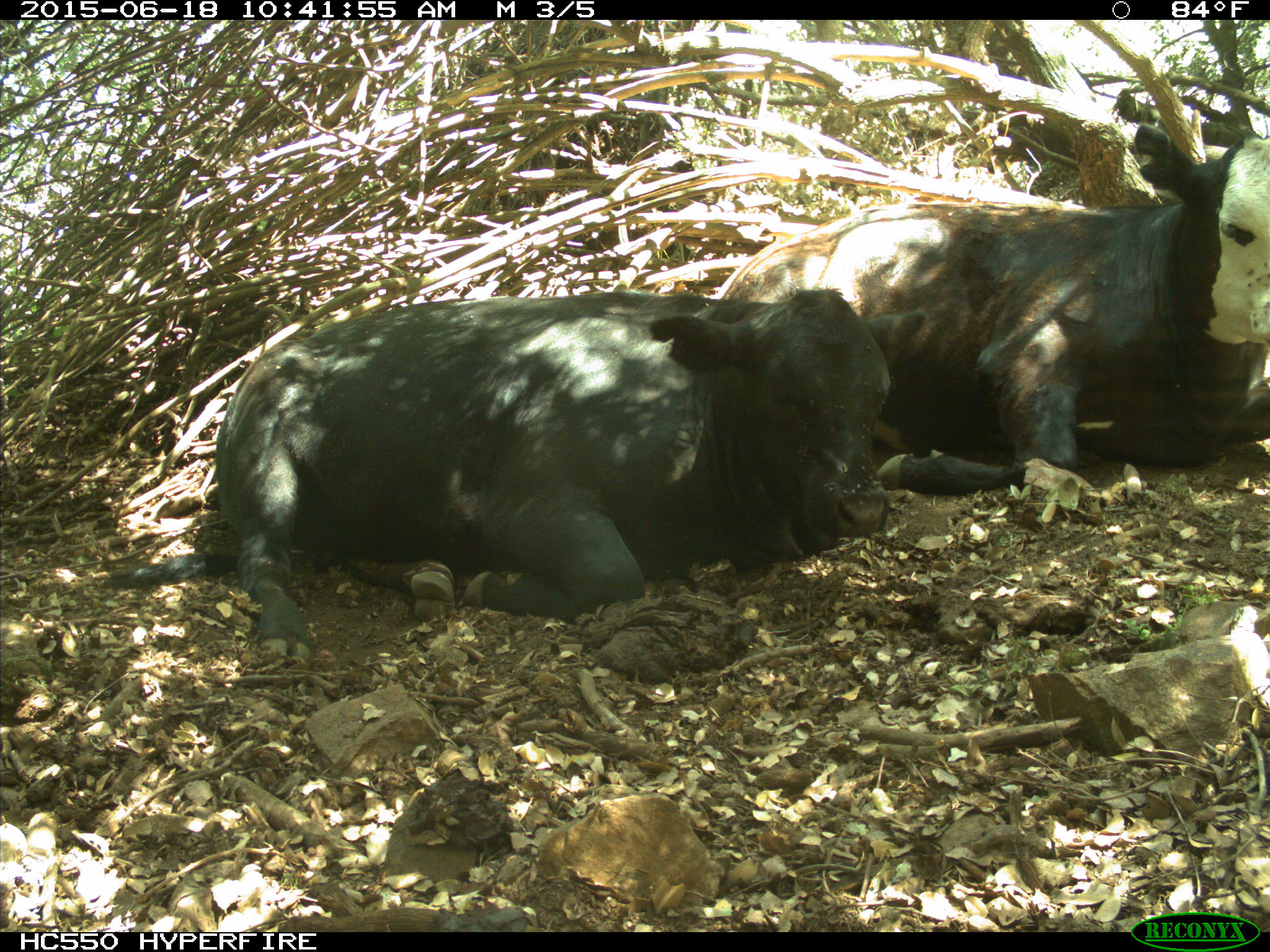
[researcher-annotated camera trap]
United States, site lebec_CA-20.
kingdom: Animalia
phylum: Chordata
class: Mammalia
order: Artiodactyla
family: Bovidae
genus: Bos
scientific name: Bos taurus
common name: domestic cow